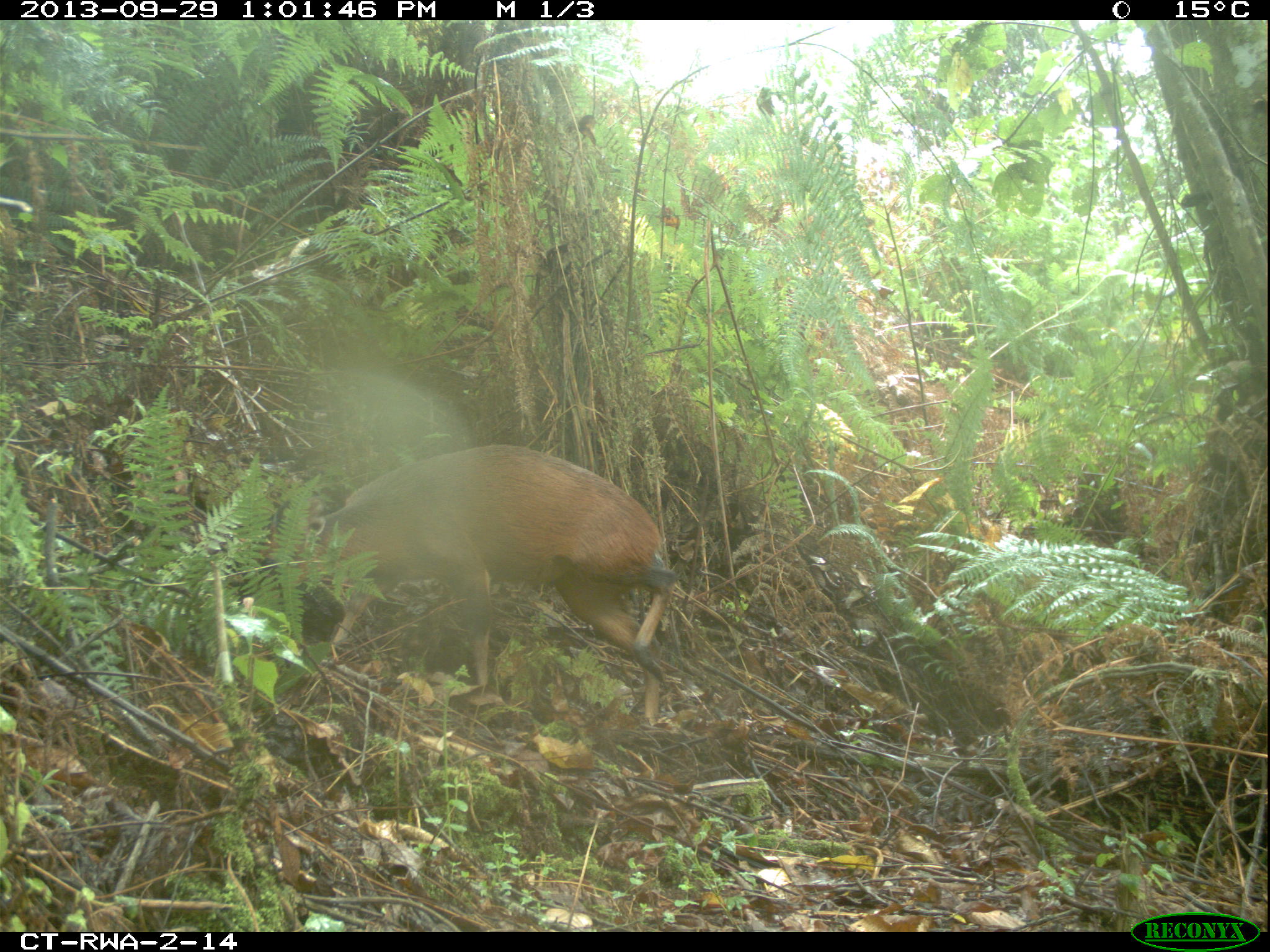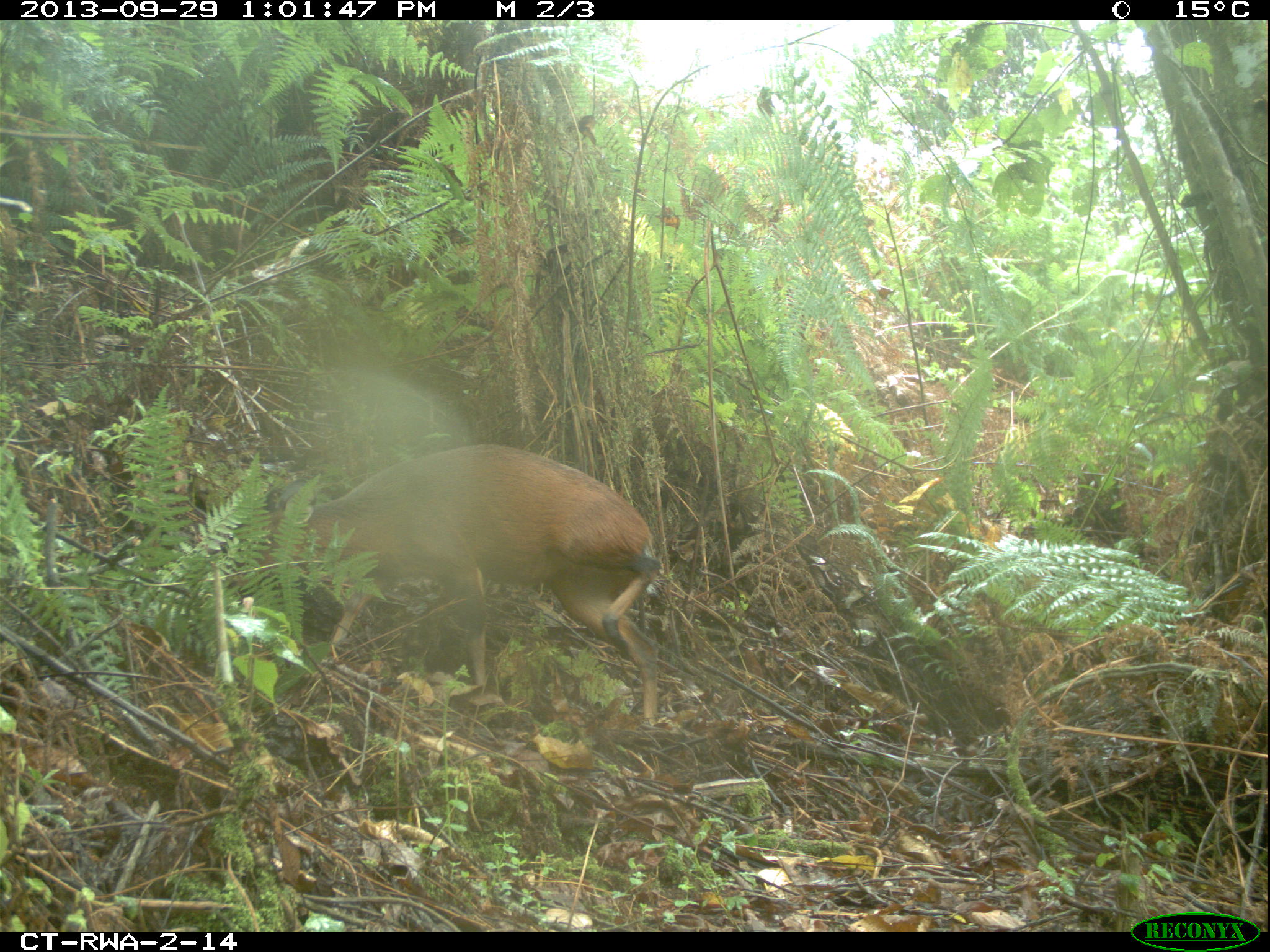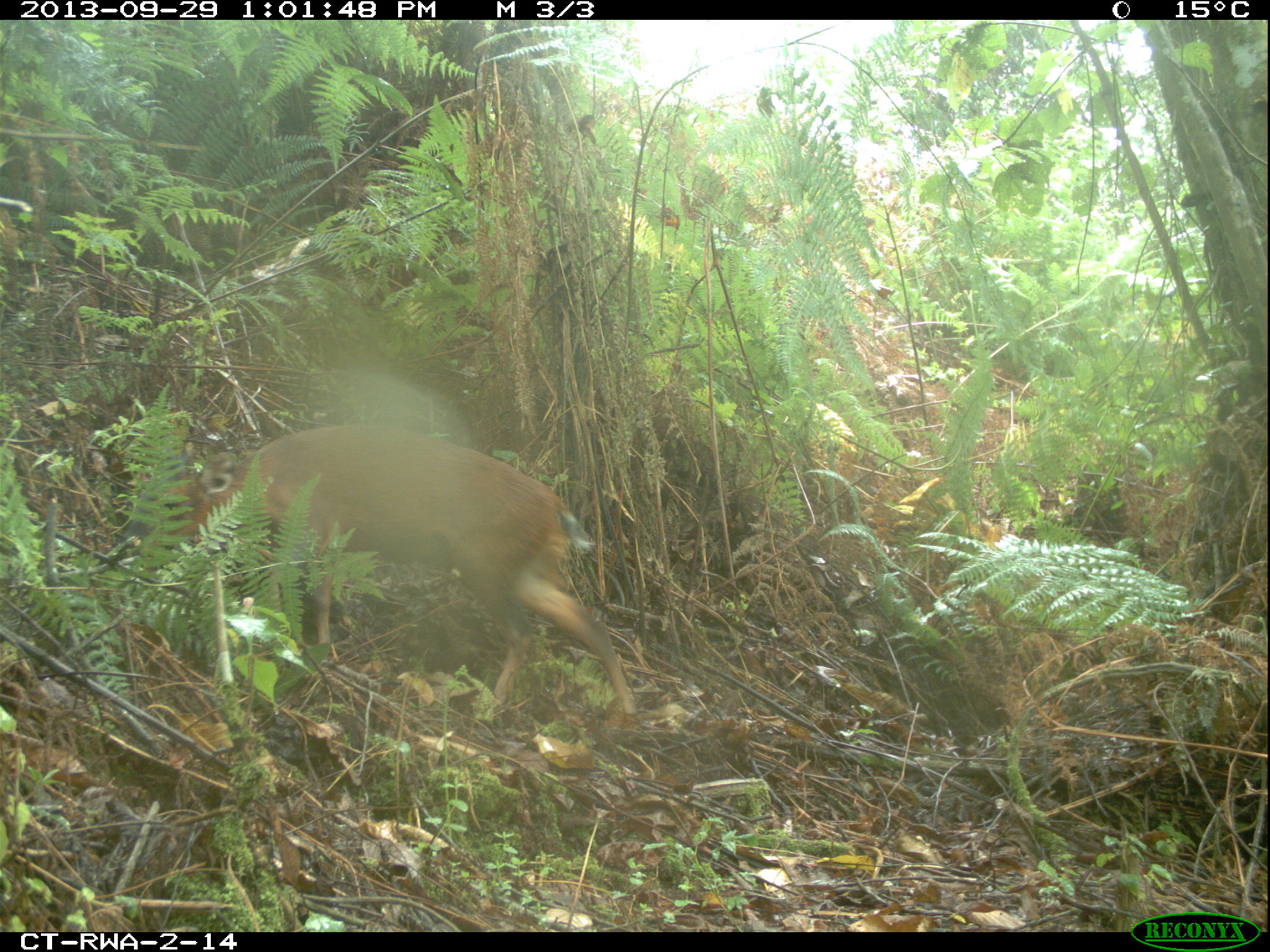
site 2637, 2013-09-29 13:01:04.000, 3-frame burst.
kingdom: Animalia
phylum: Chordata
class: Mammalia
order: Artiodactyla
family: Bovidae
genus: Cephalophus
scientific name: Cephalophus nigrifrons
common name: black-fronted duiker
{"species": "Cephalophus nigrifrons (black-fronted duiker)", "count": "1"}